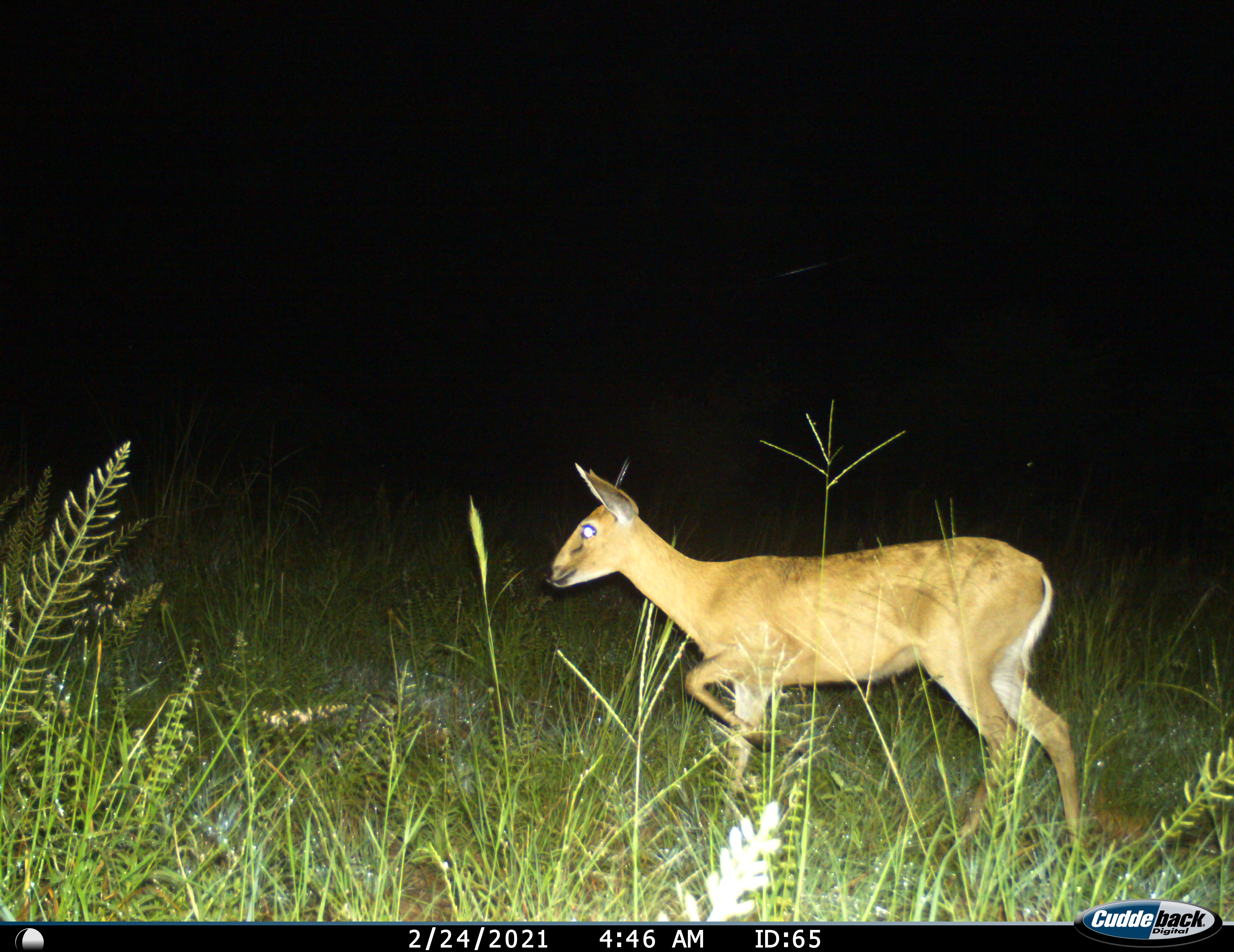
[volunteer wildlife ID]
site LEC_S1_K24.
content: unidentified animal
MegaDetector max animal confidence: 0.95